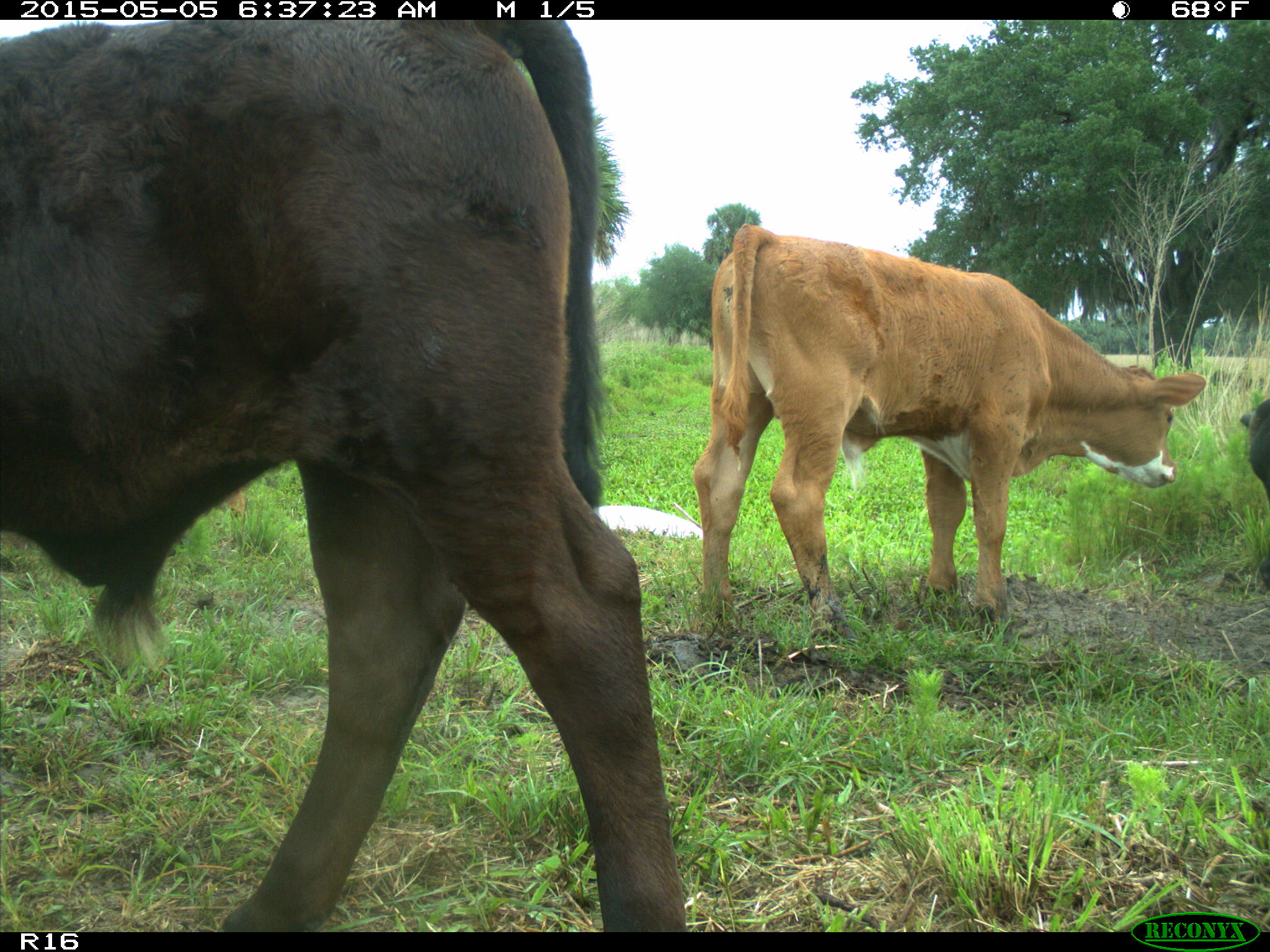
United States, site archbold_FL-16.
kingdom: Animalia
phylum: Chordata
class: Mammalia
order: Artiodactyla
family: Bovidae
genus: Bos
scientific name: Bos taurus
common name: domestic cow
Bos taurus (domestic cow).